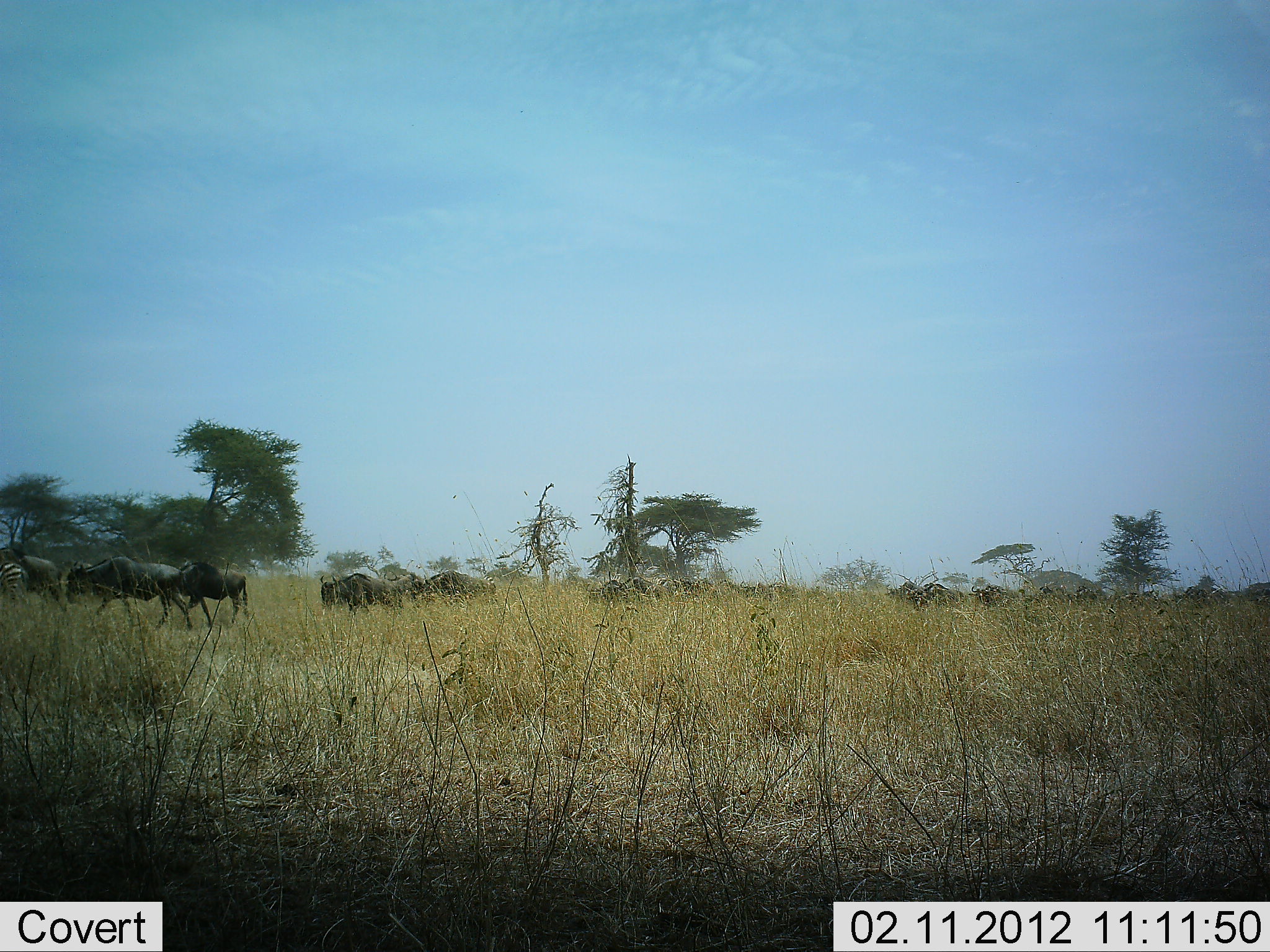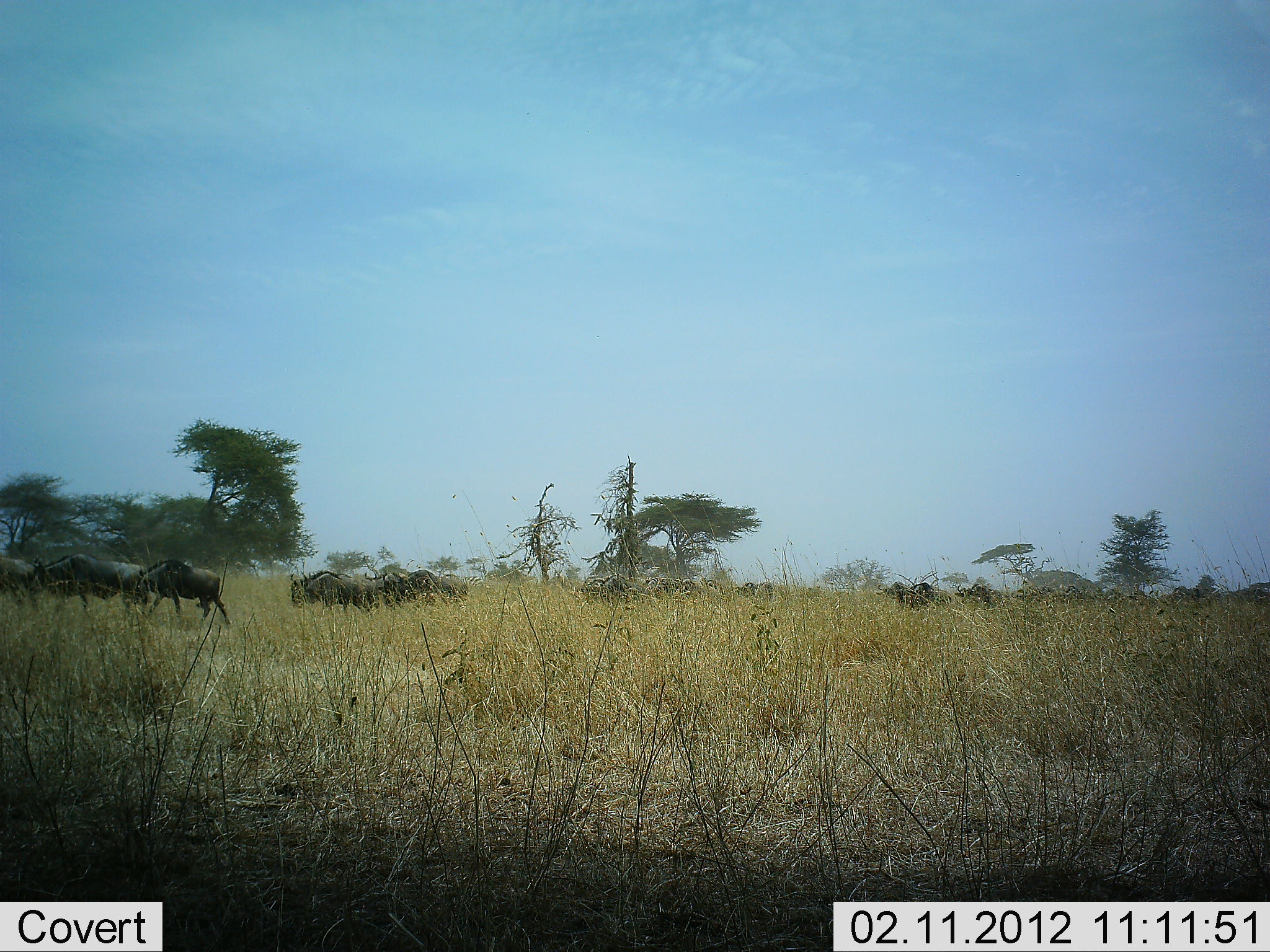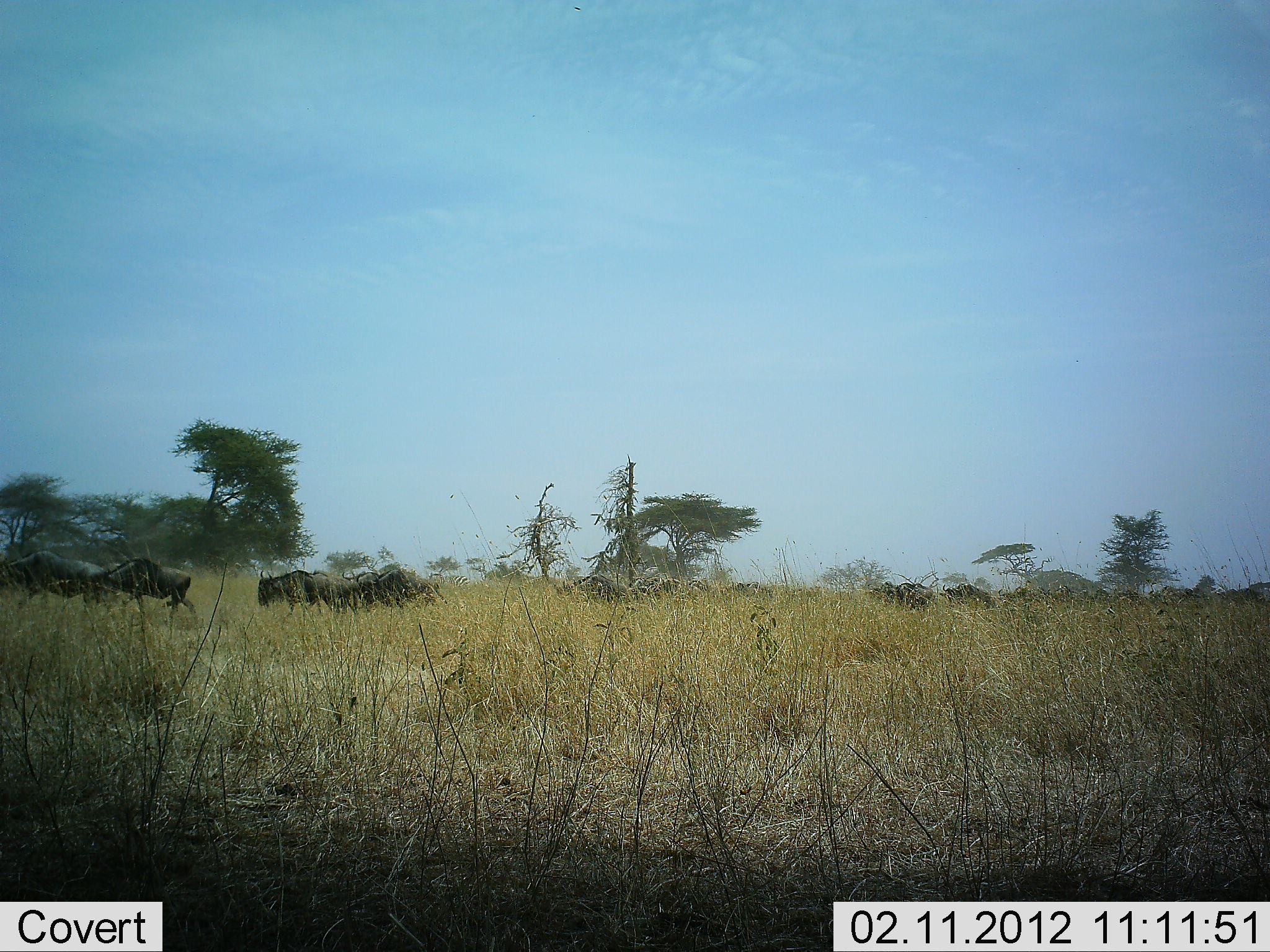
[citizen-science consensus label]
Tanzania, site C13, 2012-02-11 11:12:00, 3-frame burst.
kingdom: Animalia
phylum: Chordata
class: Mammalia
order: Artiodactyla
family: Bovidae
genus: Connochaetes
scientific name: Connochaetes taurinus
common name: blue wildebeest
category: wildebeest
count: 11-50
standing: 0%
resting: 0%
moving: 100%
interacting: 0%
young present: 0%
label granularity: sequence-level